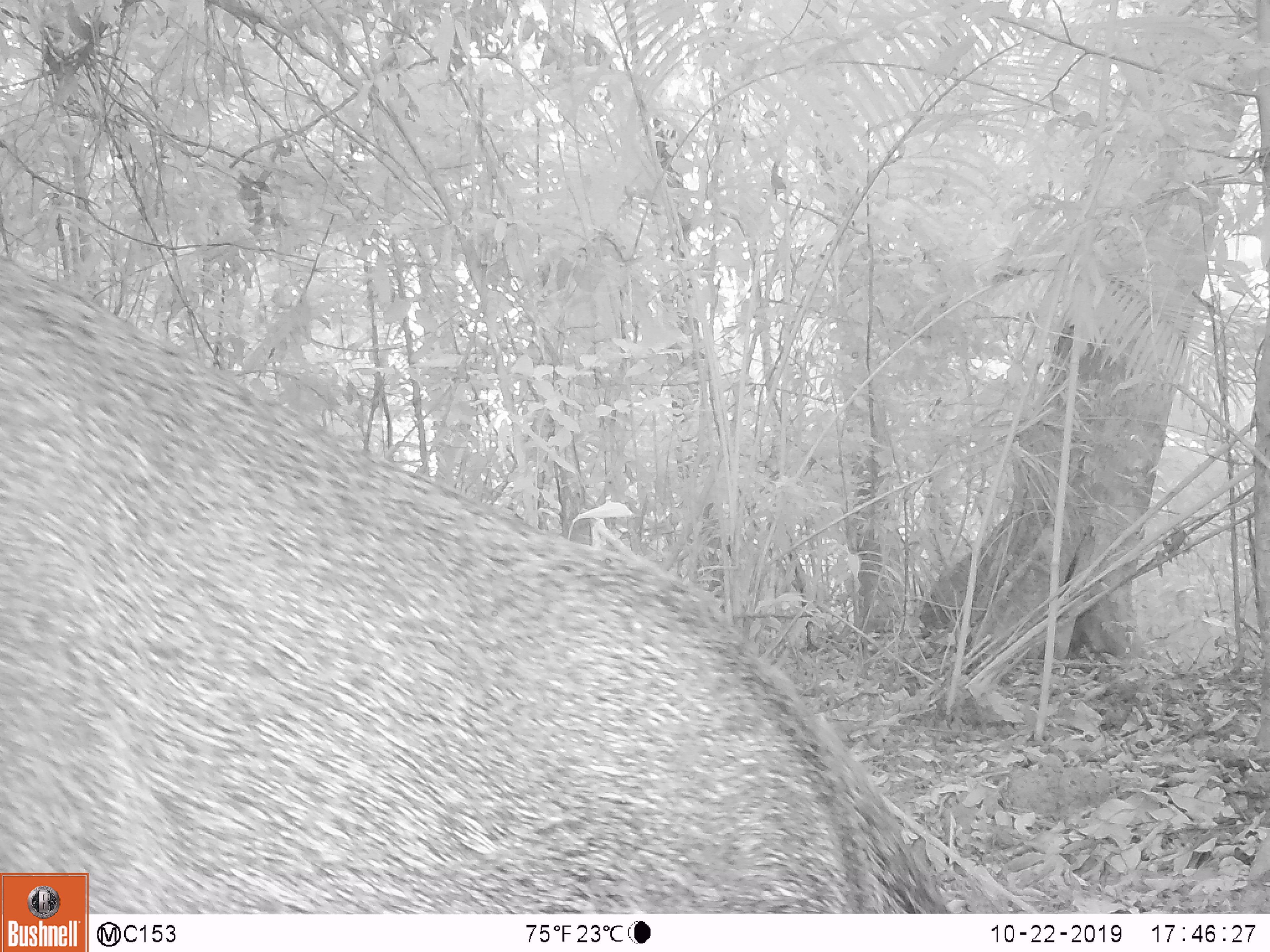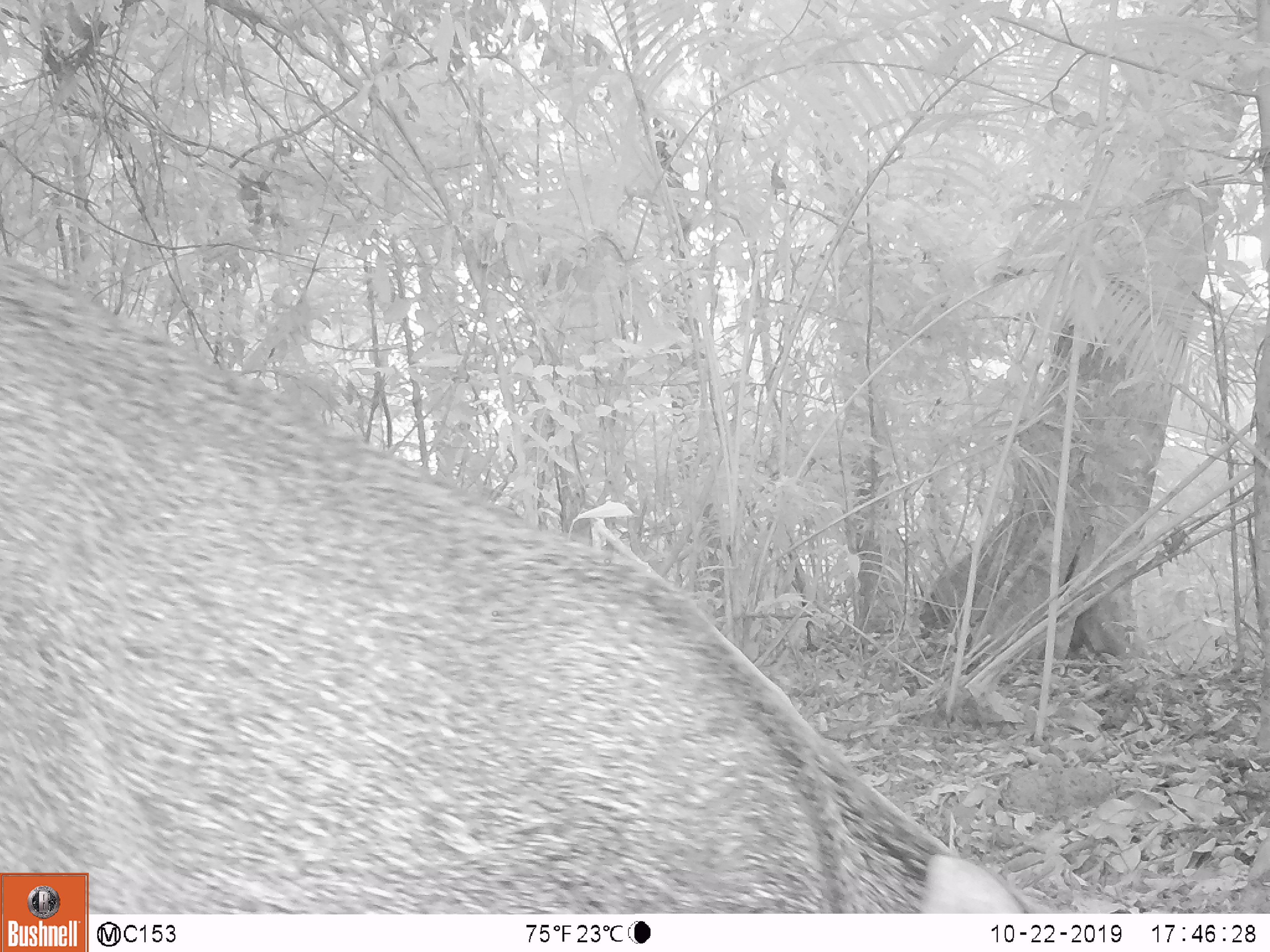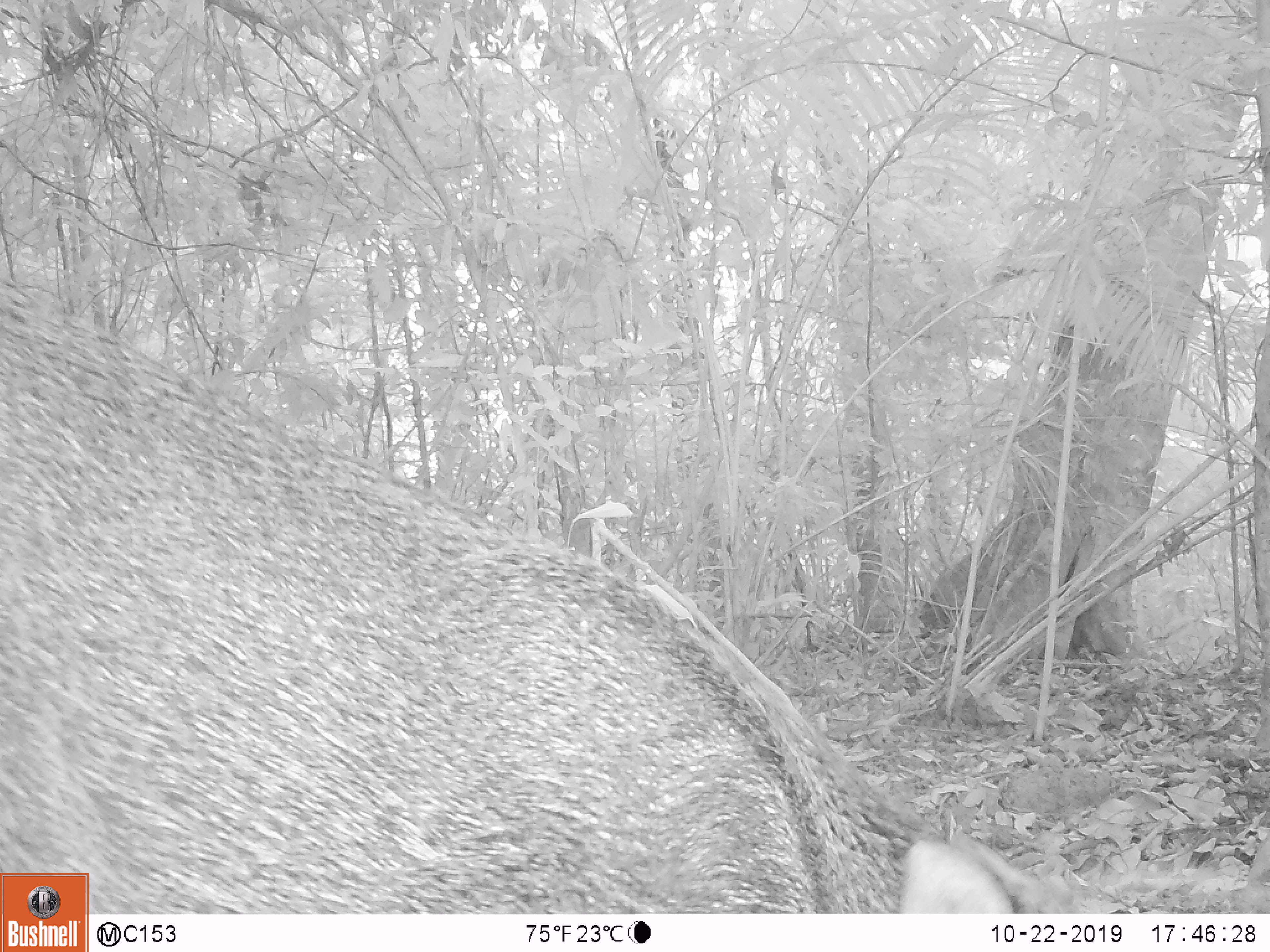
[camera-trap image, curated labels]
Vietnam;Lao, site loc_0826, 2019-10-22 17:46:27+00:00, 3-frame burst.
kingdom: Animalia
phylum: Chordata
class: Mammalia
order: Artiodactyla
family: Suidae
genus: Sus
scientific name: Sus scrofa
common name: eurasian wild pig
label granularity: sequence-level